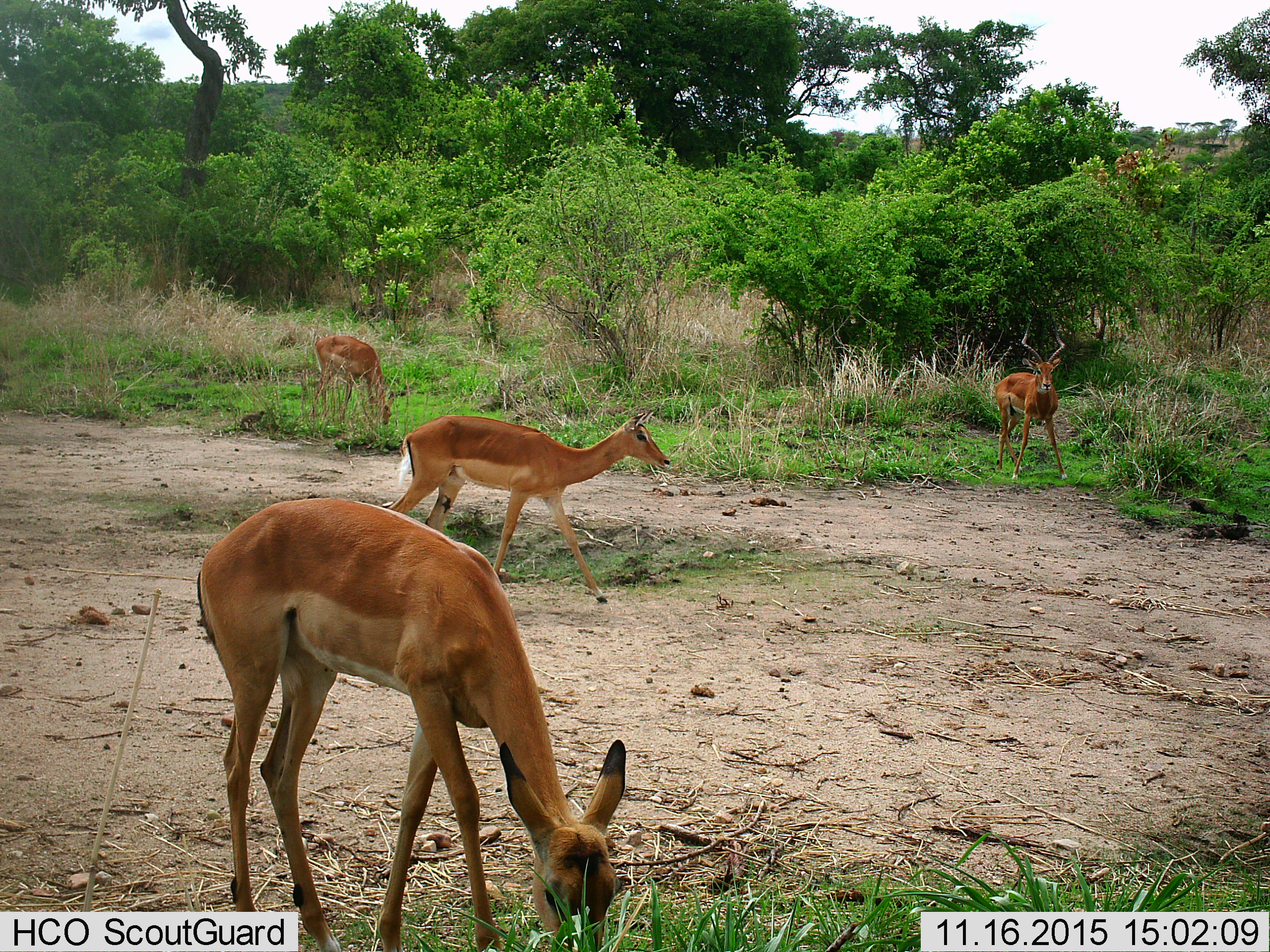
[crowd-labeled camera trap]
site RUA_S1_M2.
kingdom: Animalia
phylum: Chordata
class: Mammalia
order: Artiodactyla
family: Bovidae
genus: Aepyceros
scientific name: Aepyceros melampus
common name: impala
Impala (Aepyceros melampus), count 4. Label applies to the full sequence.